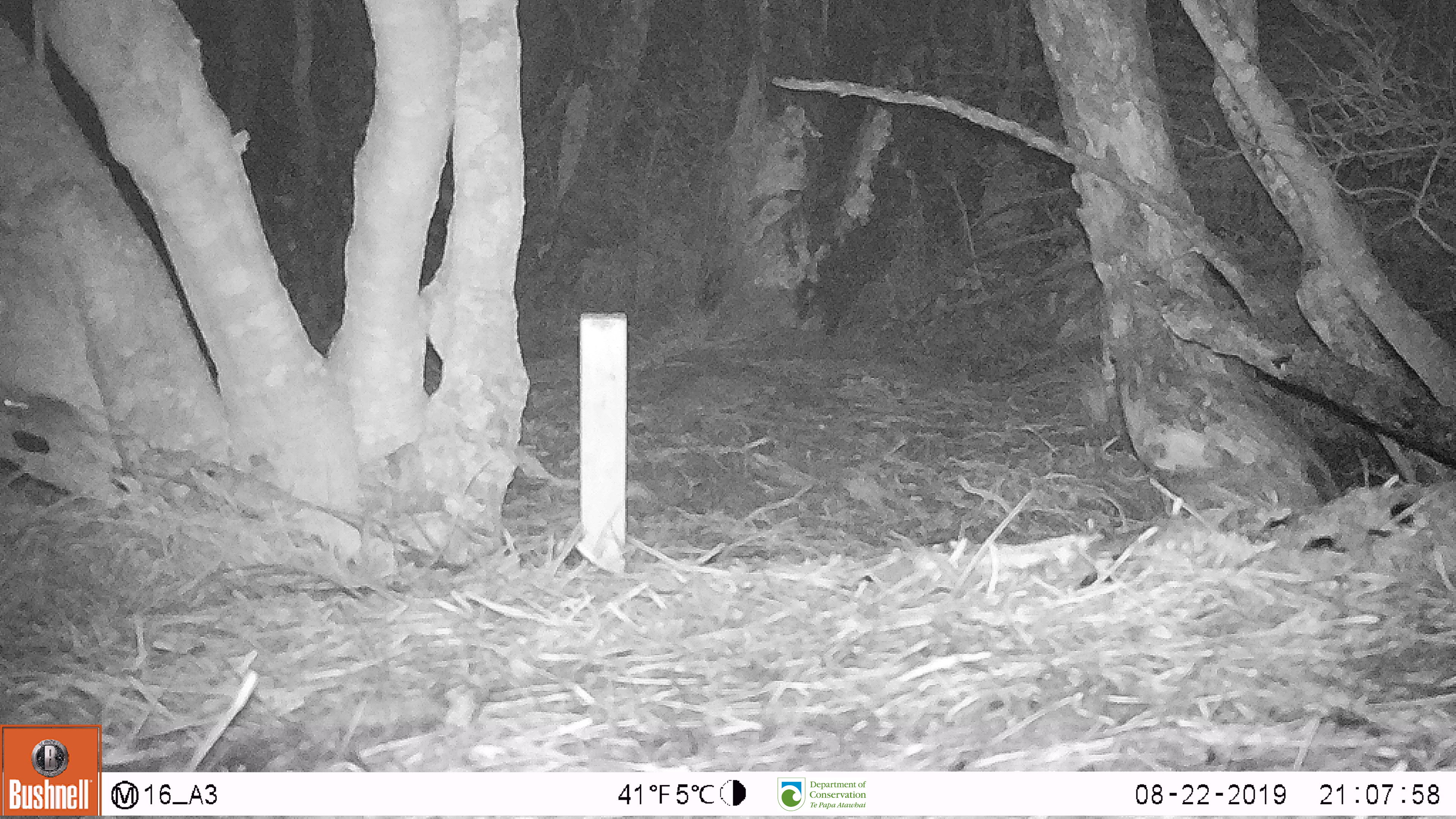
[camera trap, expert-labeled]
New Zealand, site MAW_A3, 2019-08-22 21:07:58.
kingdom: Animalia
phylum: Chordata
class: Mammalia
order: Rodentia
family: Muridae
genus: Mus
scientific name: Mus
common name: mouse